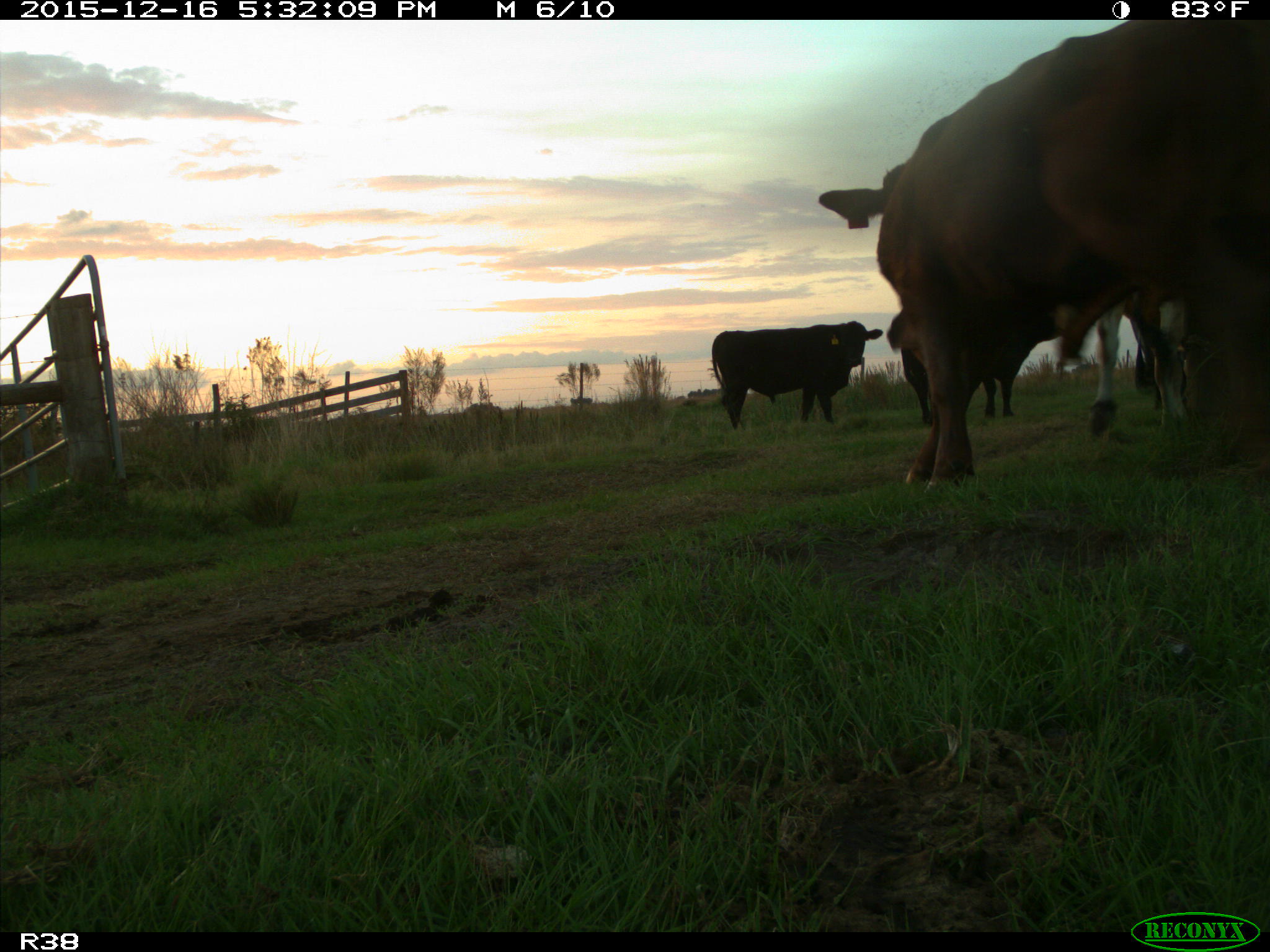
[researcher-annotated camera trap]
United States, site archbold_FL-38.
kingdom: Animalia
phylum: Chordata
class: Mammalia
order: Artiodactyla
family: Bovidae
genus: Bos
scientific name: Bos taurus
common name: domestic cow